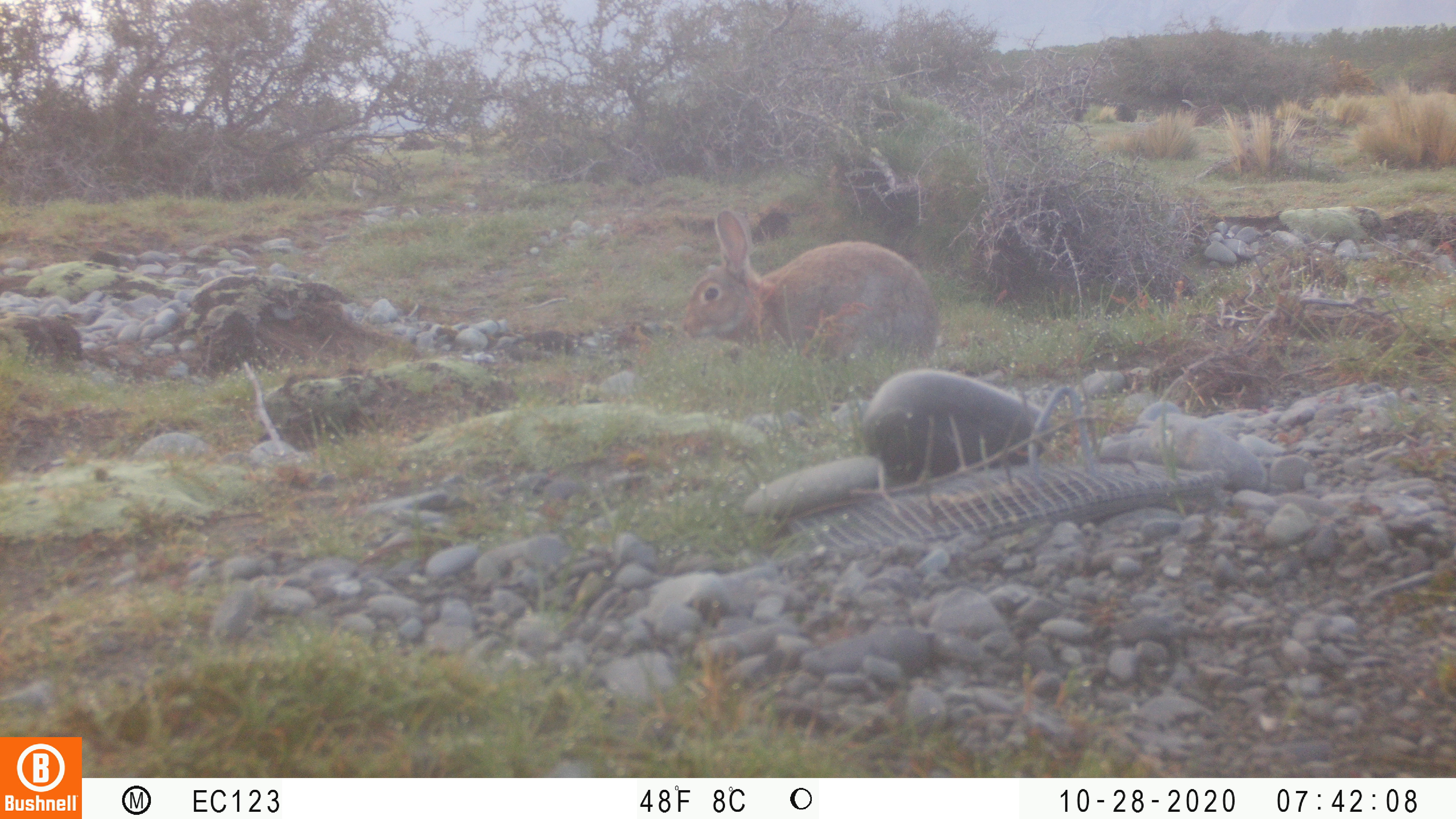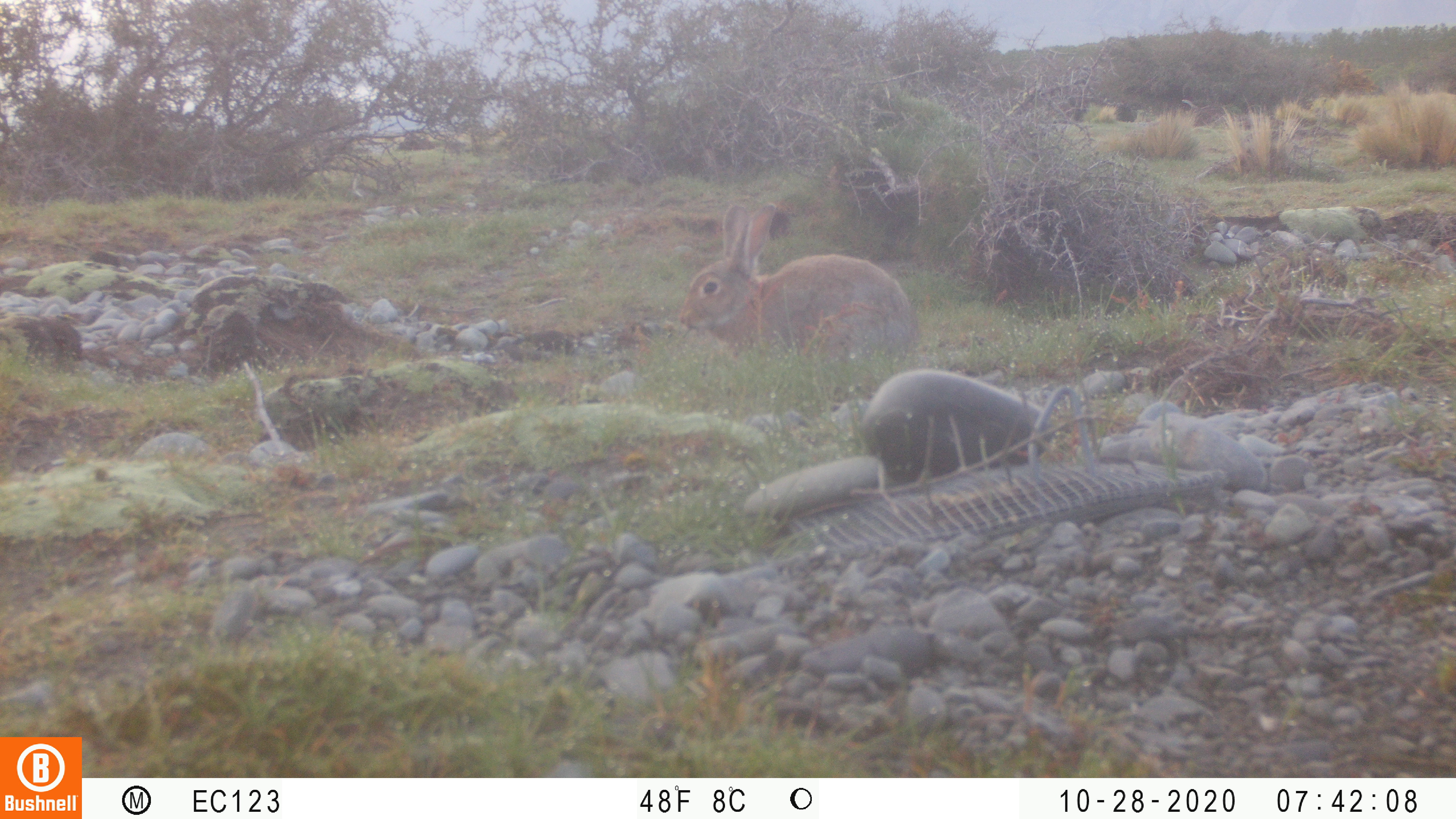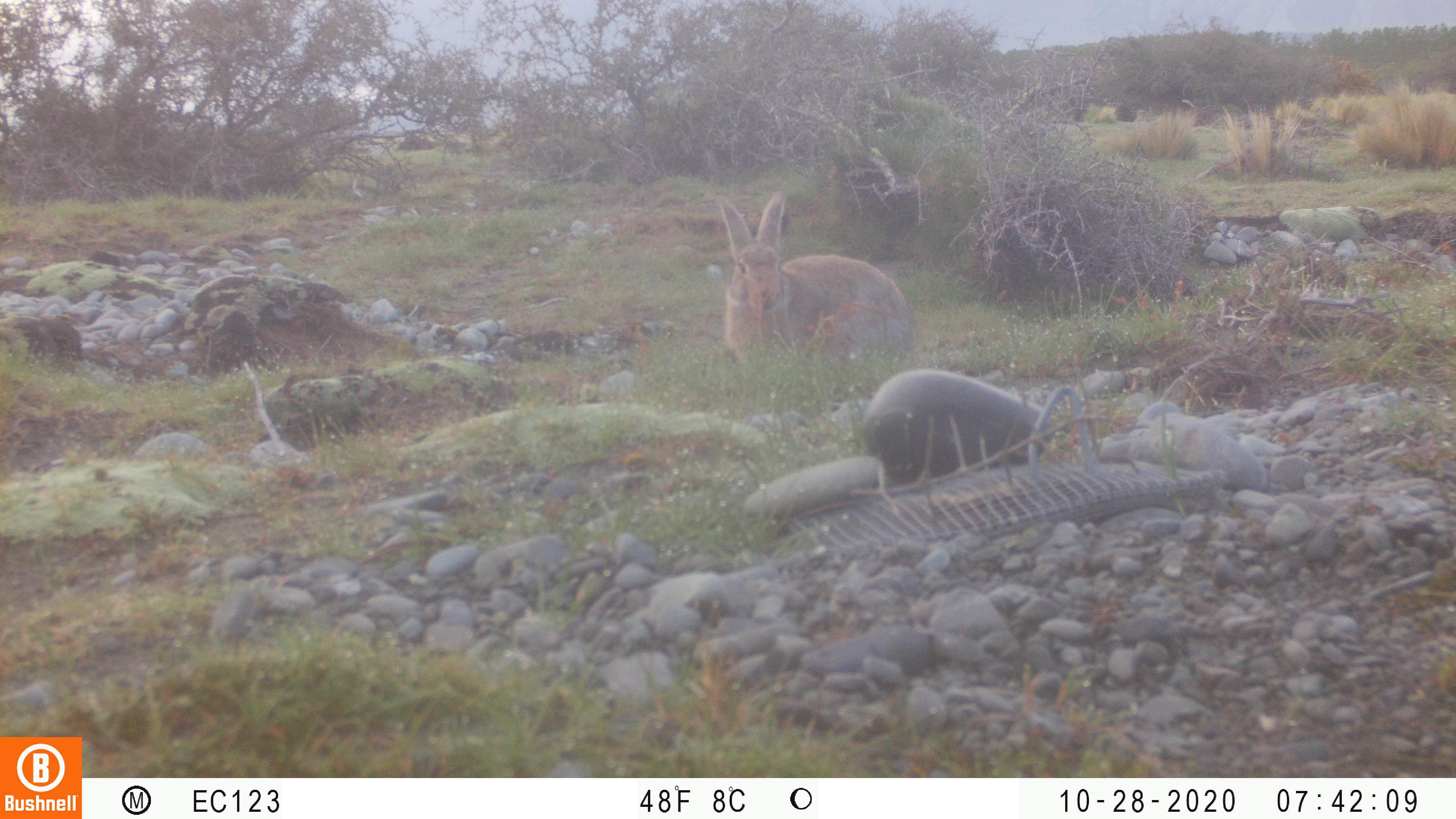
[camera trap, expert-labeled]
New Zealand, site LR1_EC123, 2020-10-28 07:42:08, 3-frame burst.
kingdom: Animalia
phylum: Chordata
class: Mammalia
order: Lagomorpha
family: Leporidae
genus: Oryctolagus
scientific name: Oryctolagus cuniculus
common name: european rabbit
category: rabbit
Rabbit (european rabbit) (Oryctolagus cuniculus).